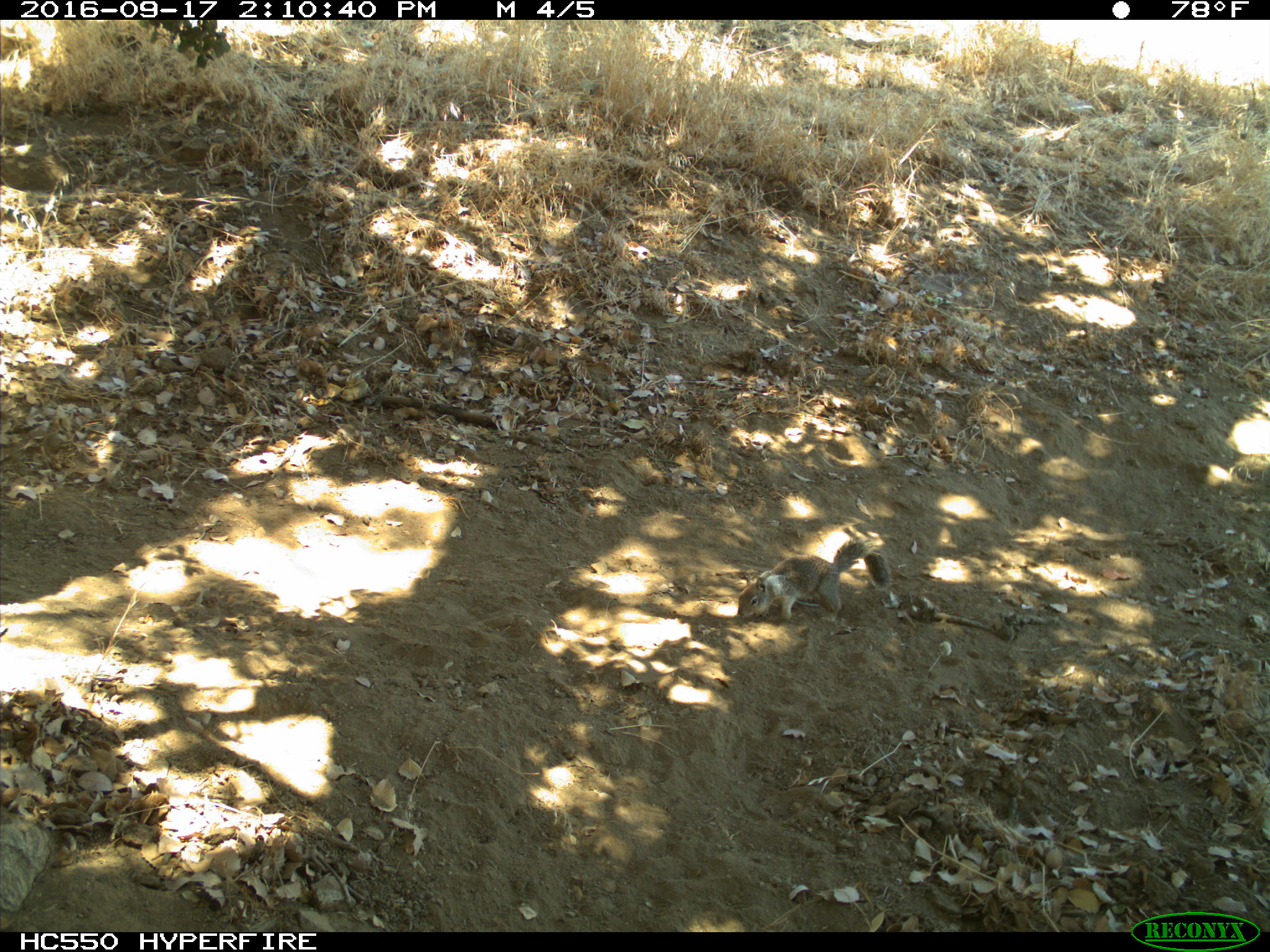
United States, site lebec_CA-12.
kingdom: Animalia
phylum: Chordata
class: Mammalia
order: Rodentia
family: Sciuridae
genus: Otospermophilus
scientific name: Otospermophilus beecheyi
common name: california ground squirrel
Otospermophilus beecheyi (california ground squirrel).